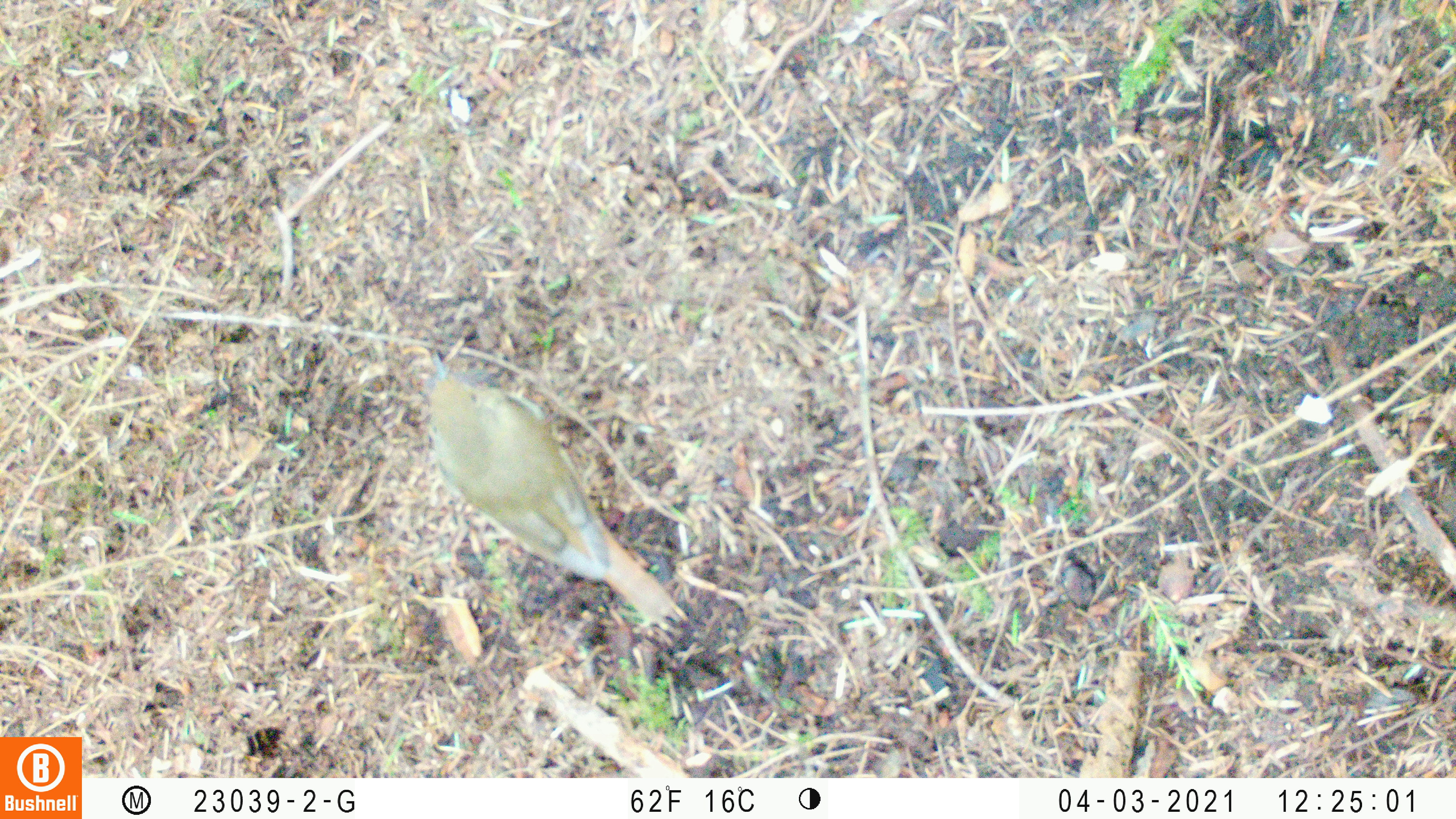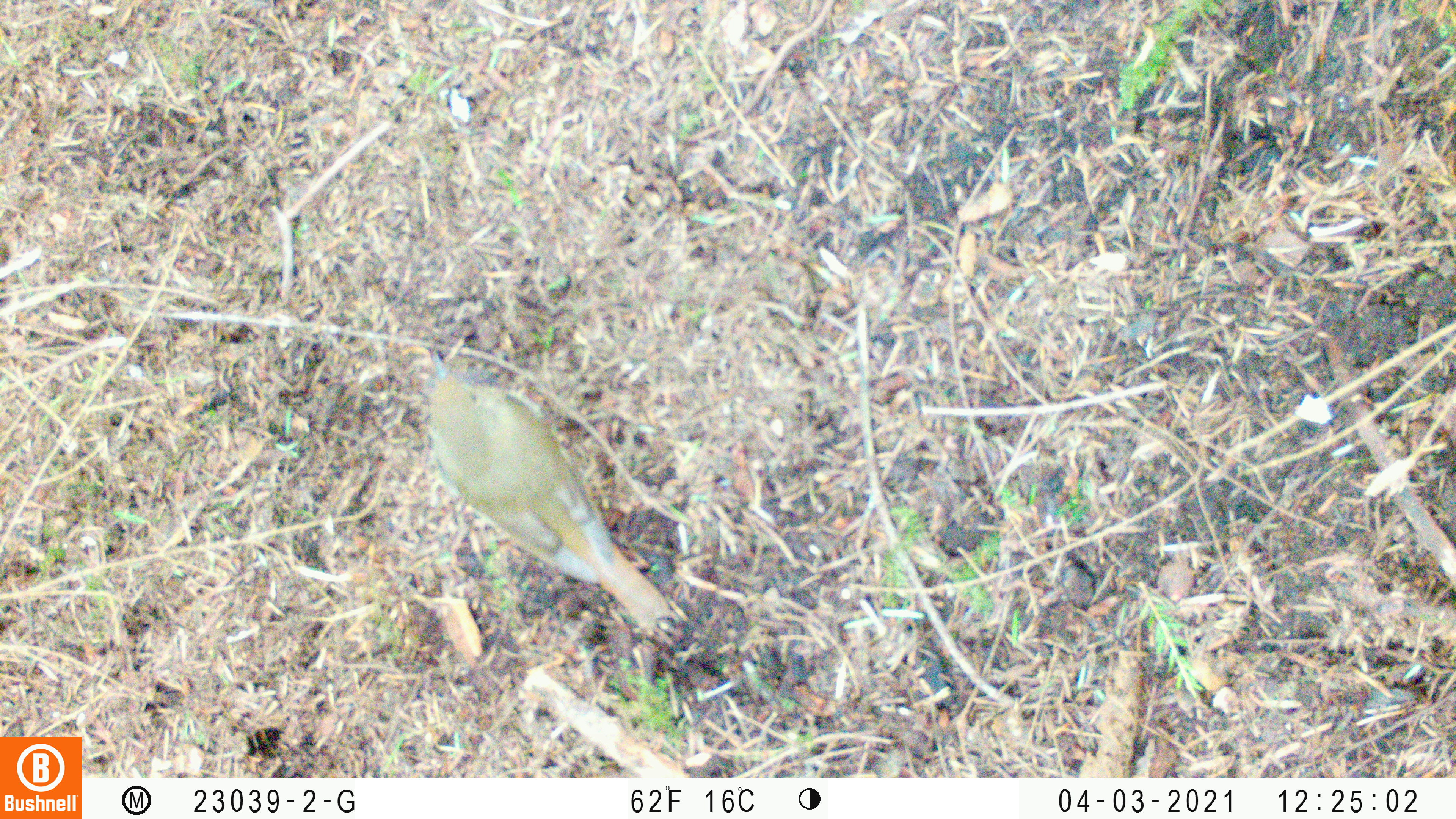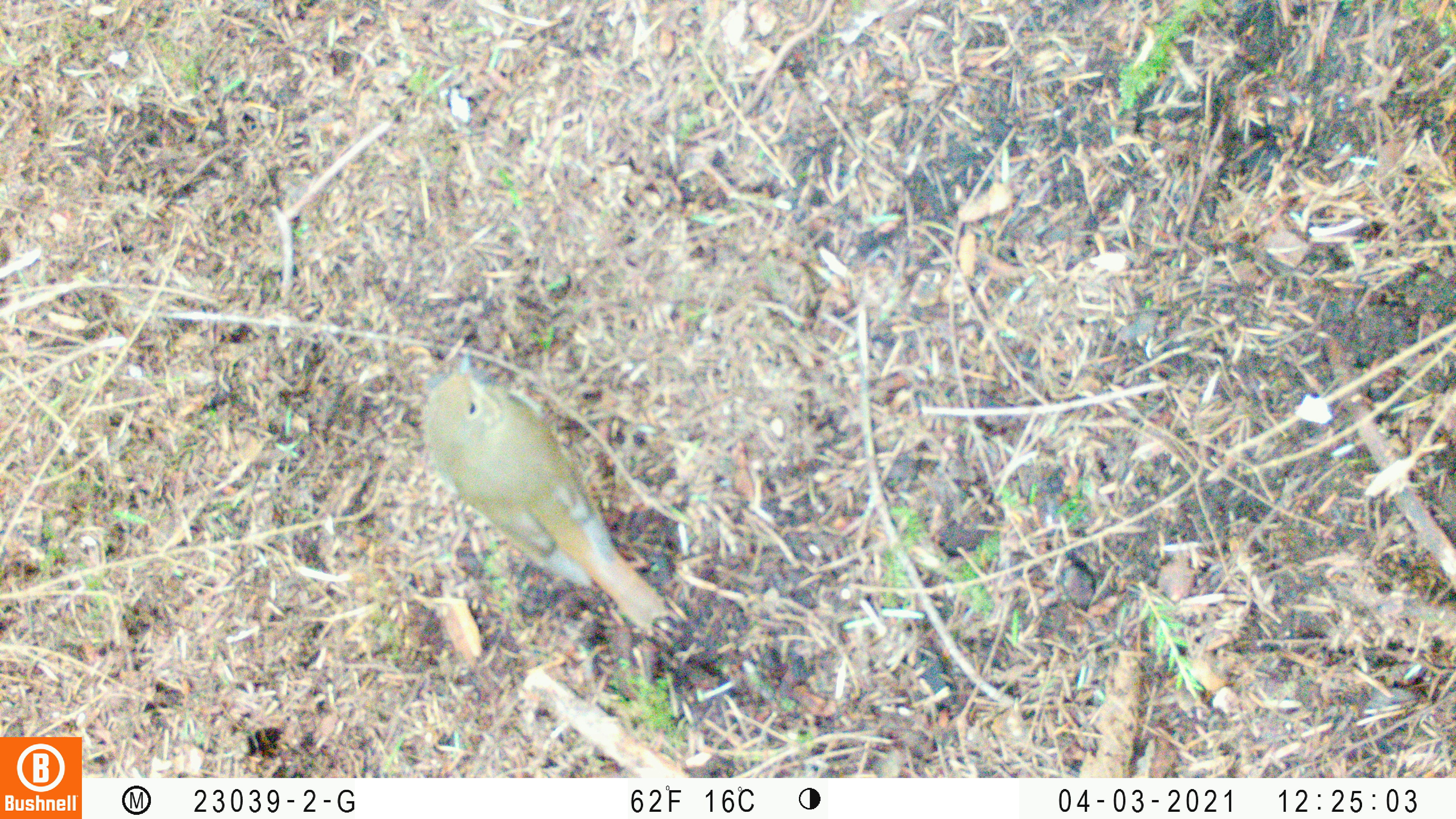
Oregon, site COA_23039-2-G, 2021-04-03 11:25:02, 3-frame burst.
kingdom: Animalia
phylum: Chordata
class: Aves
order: Passeriformes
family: Turdidae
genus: Catharus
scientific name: Catharus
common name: brown thrushes and nightingale-thrushes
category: catharus species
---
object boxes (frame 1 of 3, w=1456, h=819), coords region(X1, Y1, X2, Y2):
catharus species: region(390, 322, 708, 669)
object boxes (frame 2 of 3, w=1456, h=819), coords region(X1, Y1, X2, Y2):
catharus species: region(384, 325, 716, 665)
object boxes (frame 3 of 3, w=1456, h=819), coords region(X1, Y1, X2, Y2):
catharus species: region(393, 322, 715, 660)